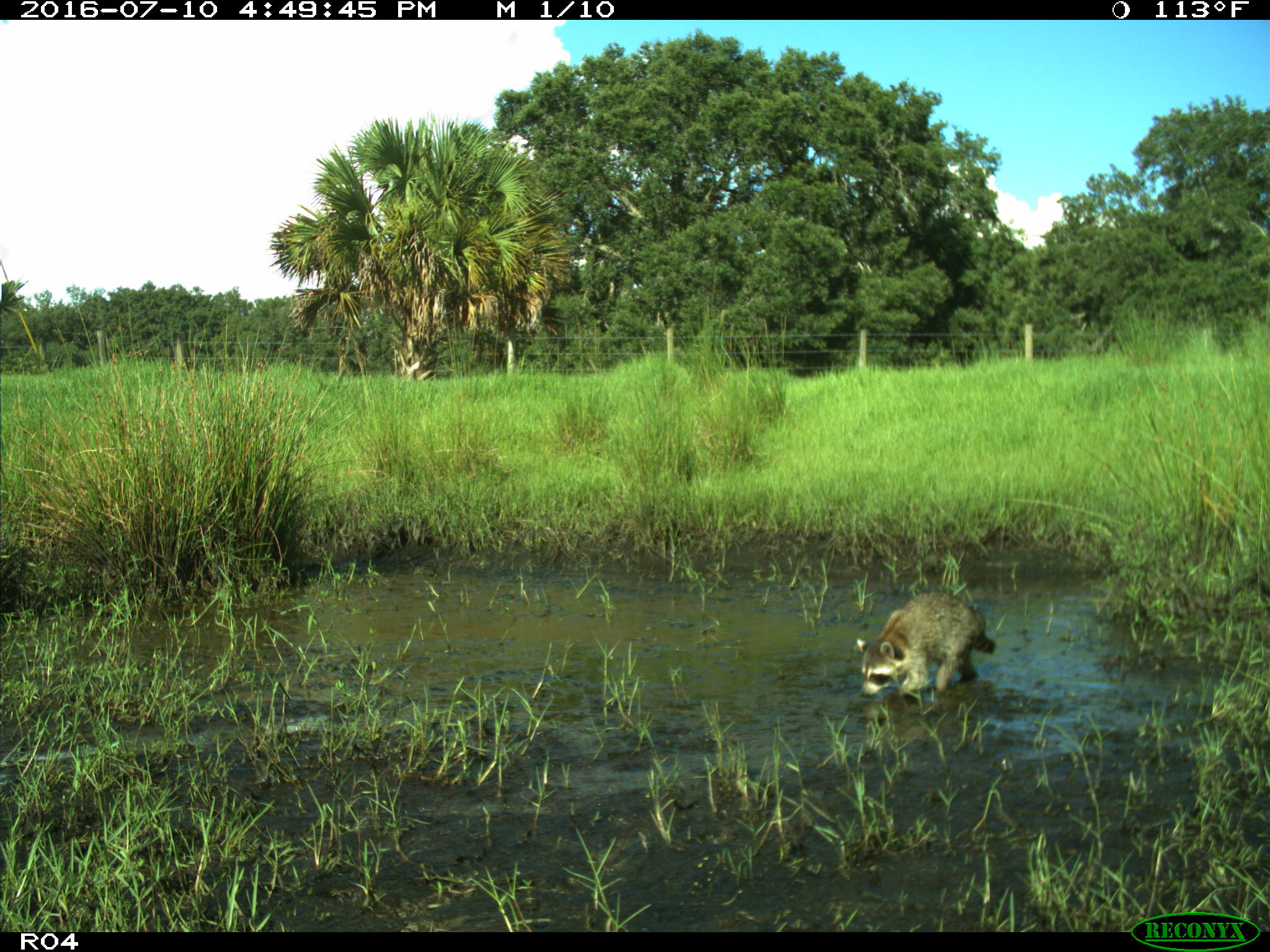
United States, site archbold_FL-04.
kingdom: Animalia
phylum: Chordata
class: Mammalia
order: Carnivora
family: Procyonidae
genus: Procyon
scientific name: Procyon lotor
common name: common raccoon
Procyon lotor (common raccoon).